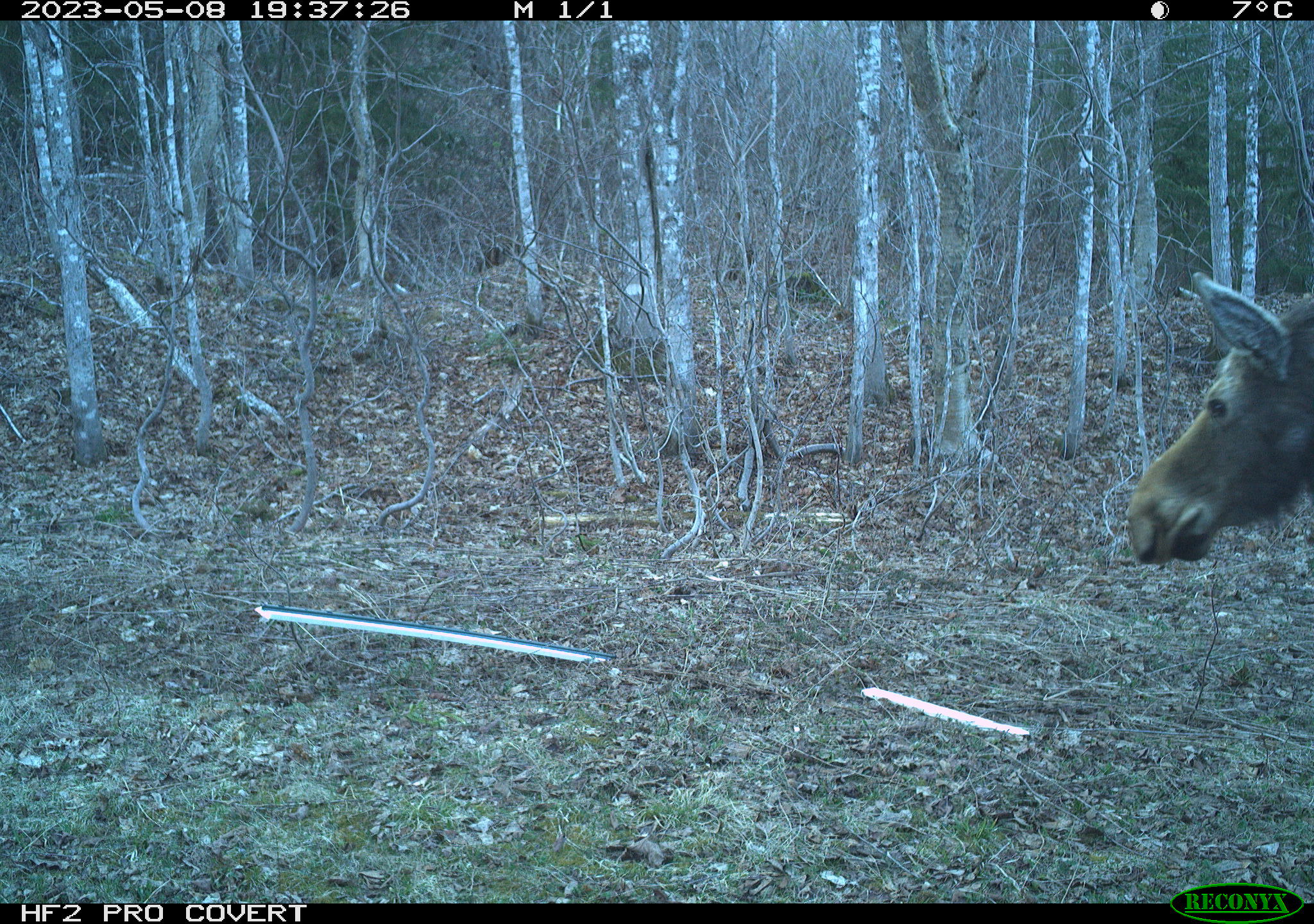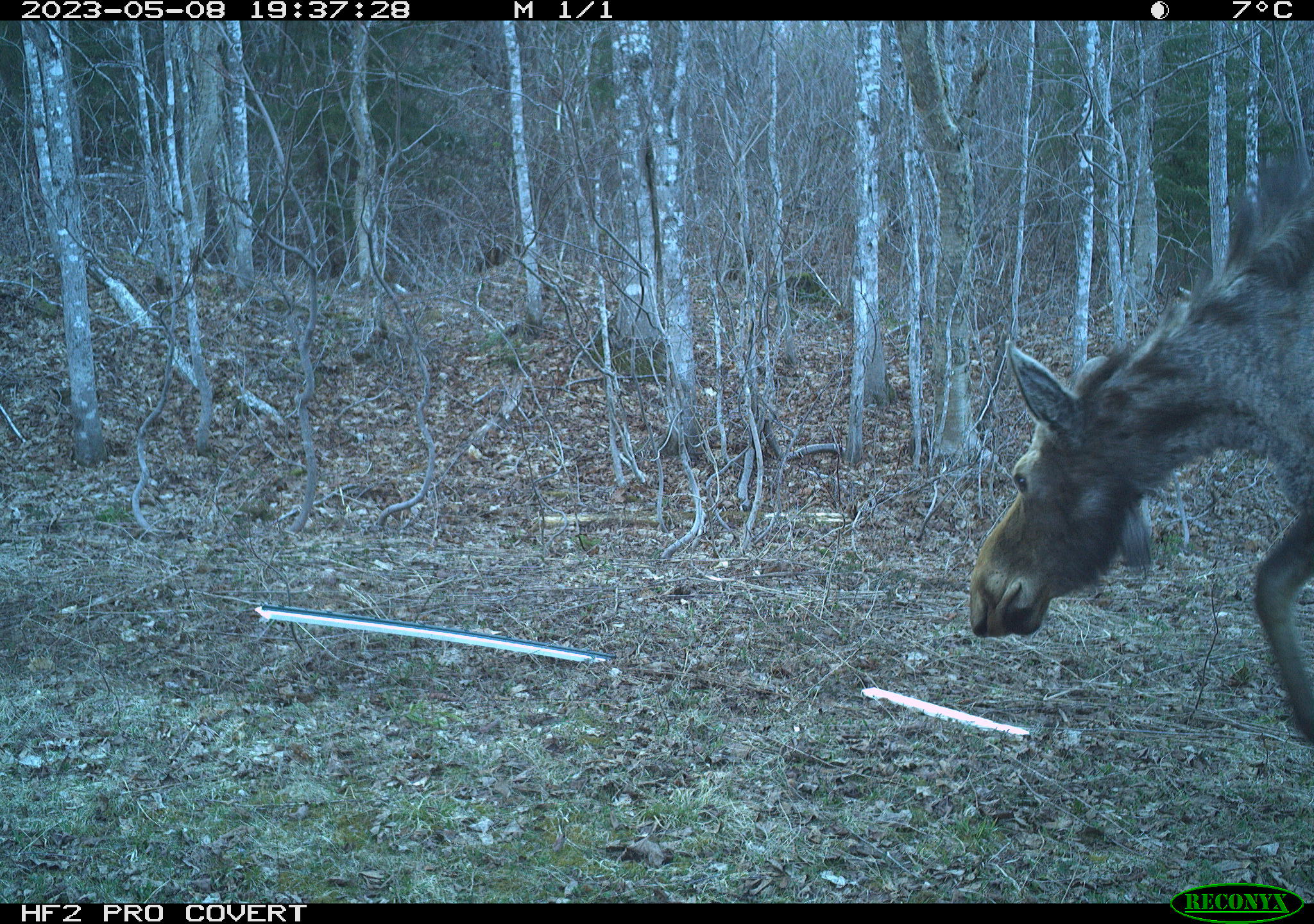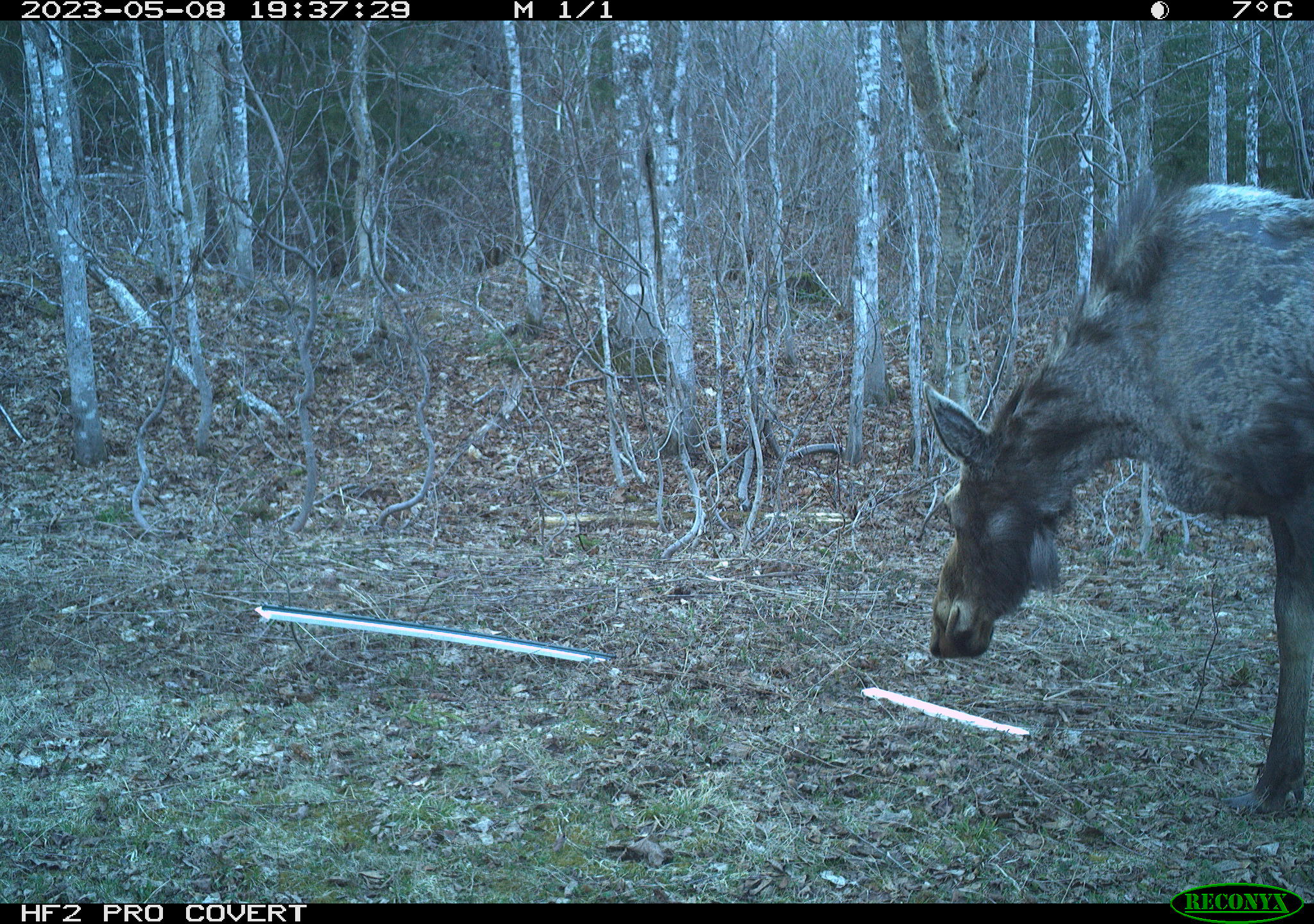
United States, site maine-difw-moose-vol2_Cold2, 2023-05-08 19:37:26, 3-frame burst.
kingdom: Animalia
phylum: Chordata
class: Mammalia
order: Artiodactyla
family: Cervidae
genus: Alces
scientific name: Alces alces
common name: moose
Moose (Alces alces).